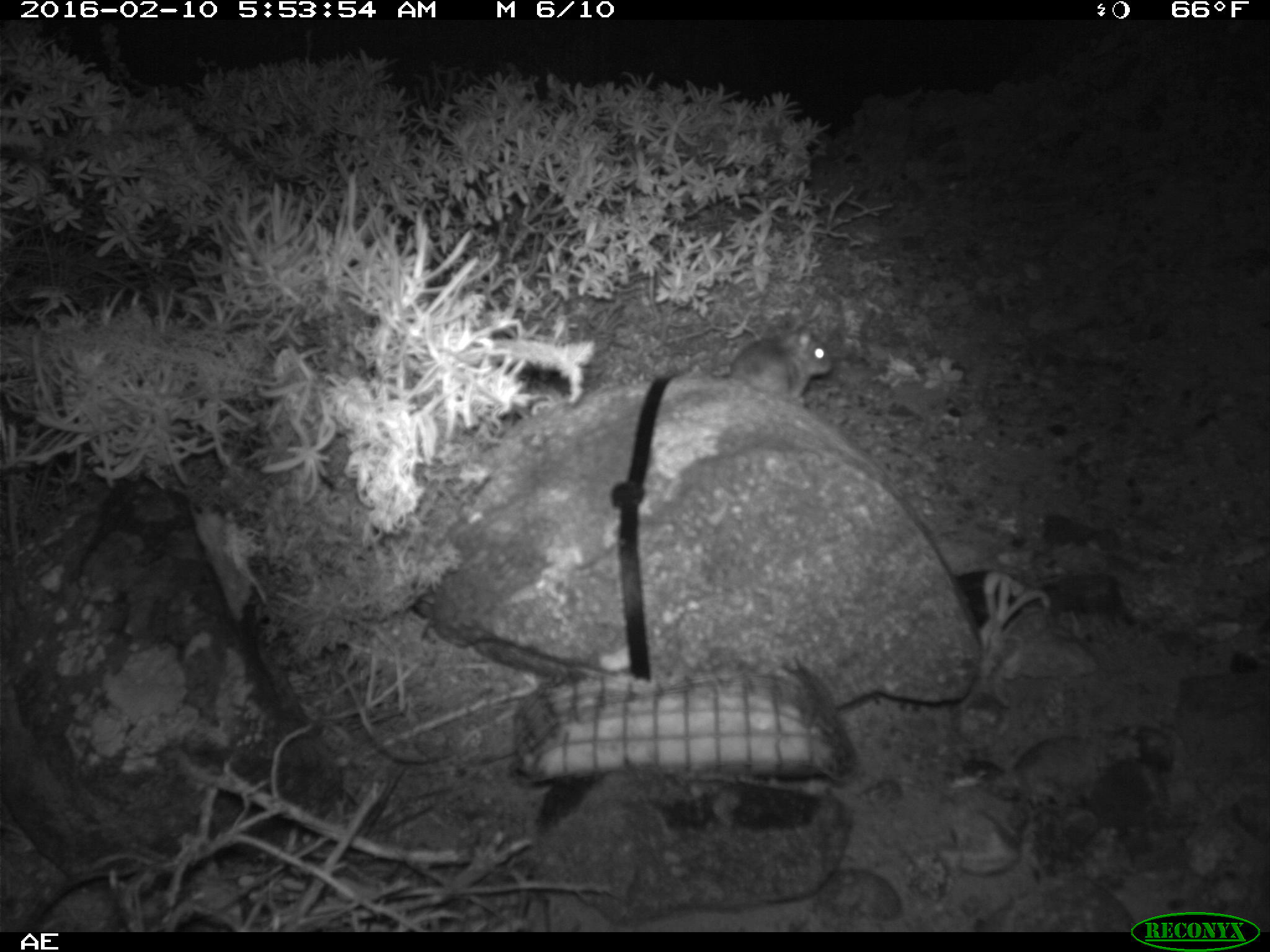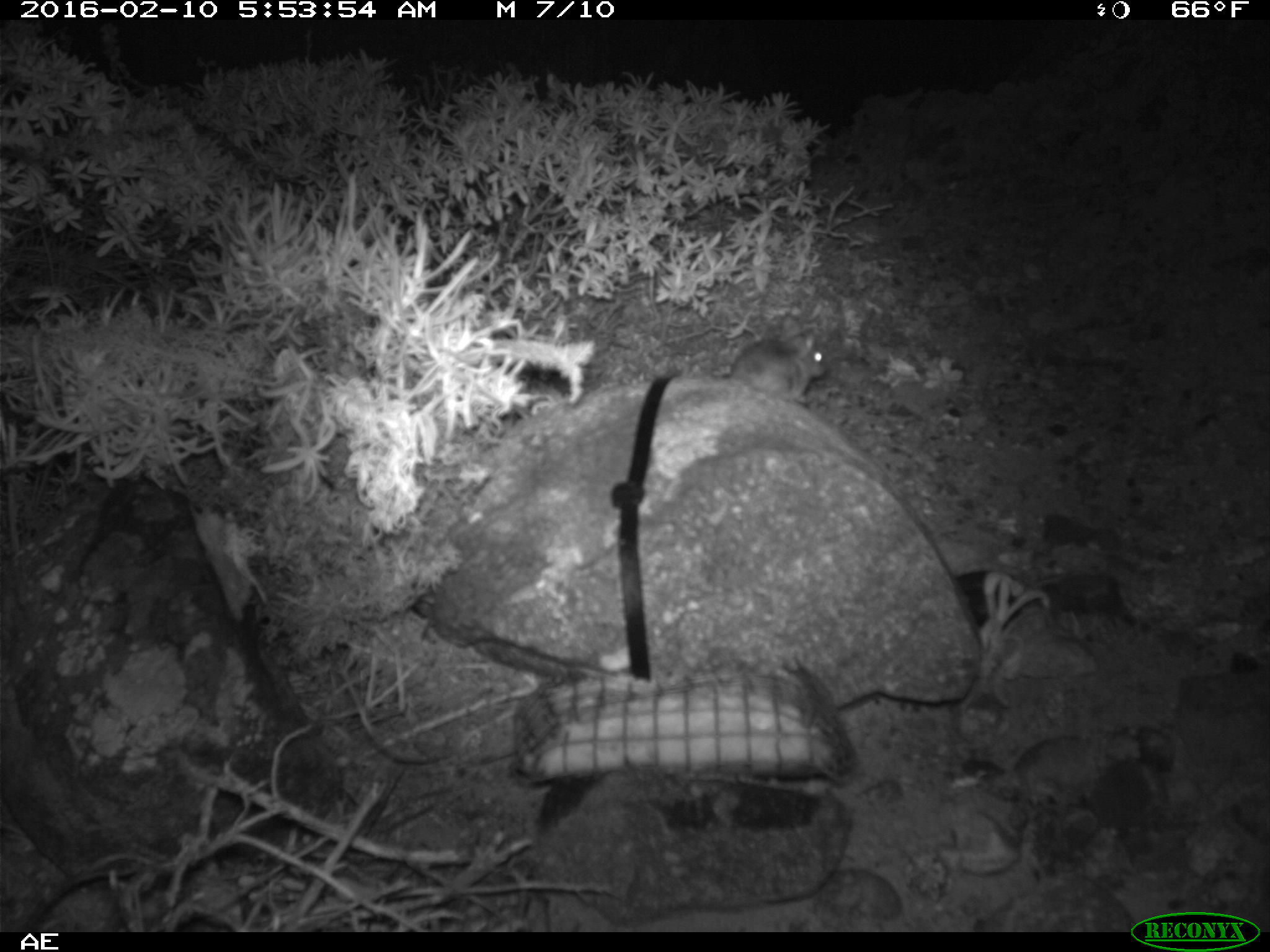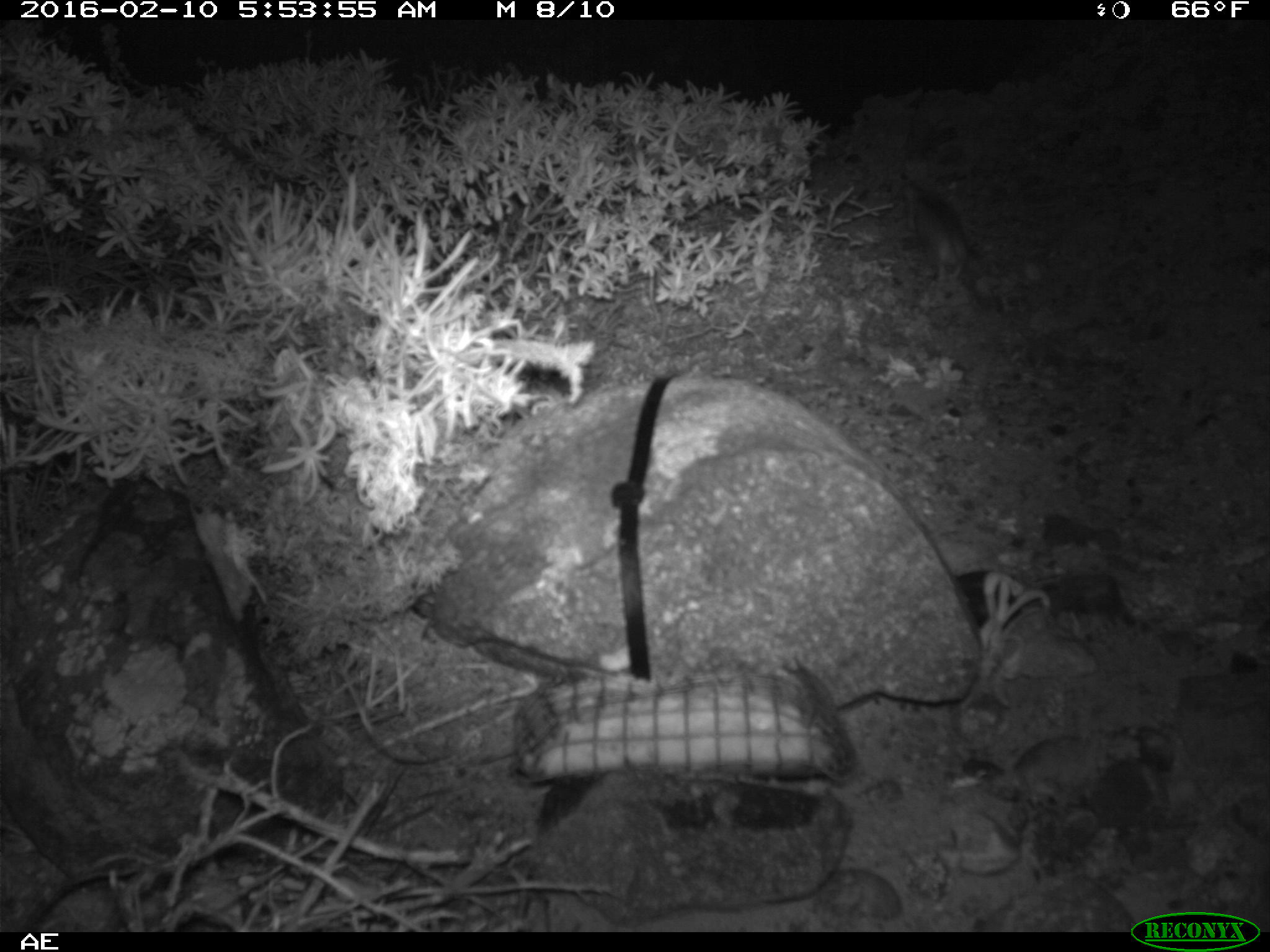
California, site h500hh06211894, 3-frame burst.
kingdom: Animalia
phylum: Chordata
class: Mammalia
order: Rodentia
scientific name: Rodentia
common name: rodent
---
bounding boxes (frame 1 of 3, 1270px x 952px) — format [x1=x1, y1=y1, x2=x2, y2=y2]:
rodent: [x1=727, y1=325, x2=835, y2=405]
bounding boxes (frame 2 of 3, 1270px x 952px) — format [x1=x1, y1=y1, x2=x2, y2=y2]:
rodent: [x1=730, y1=317, x2=827, y2=405]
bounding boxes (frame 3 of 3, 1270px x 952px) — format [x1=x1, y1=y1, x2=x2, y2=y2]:
rodent: [x1=902, y1=185, x2=971, y2=279]